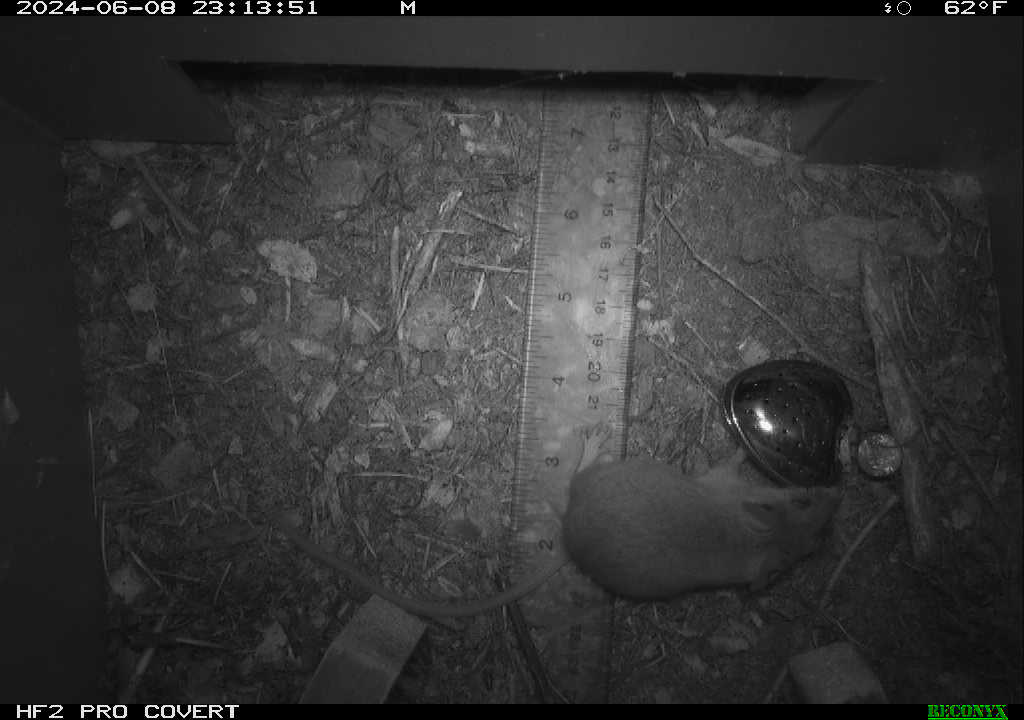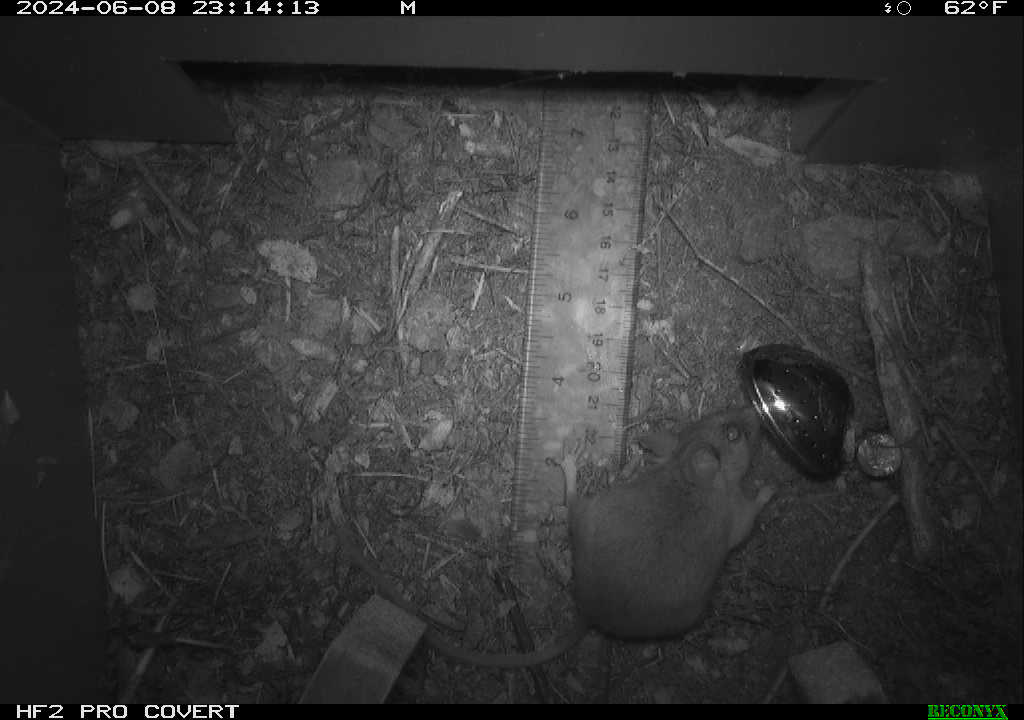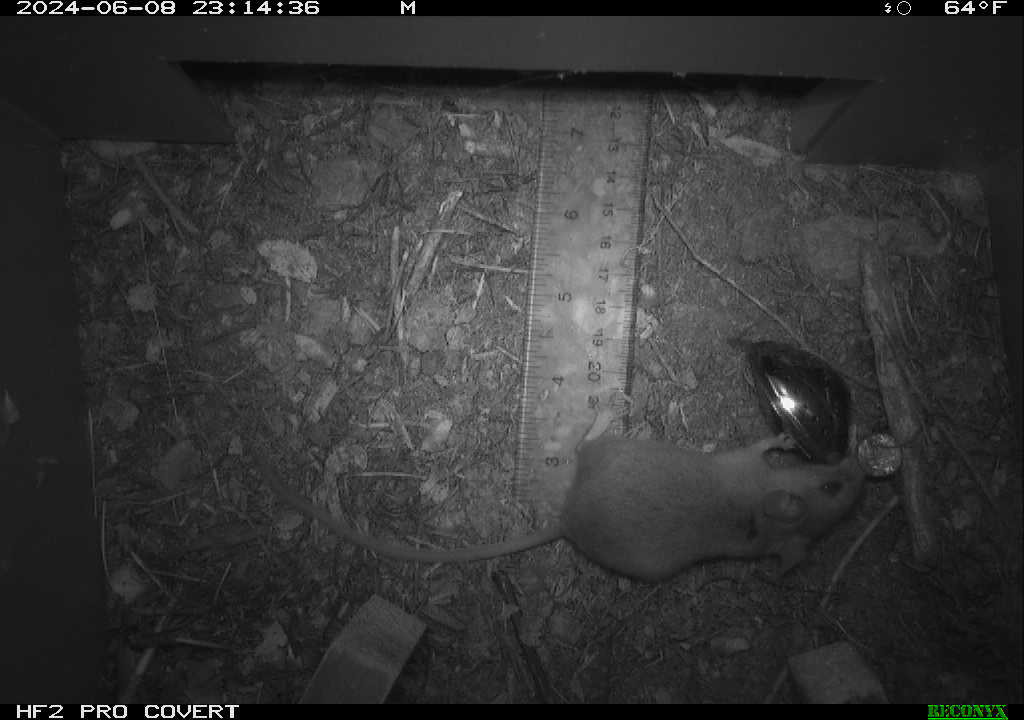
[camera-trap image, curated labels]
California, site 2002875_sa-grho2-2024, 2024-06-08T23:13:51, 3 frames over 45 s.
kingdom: Animalia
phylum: Chordata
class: Mammalia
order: Rodentia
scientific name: Rodentia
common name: mouse species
Mouse species (Rodentia).